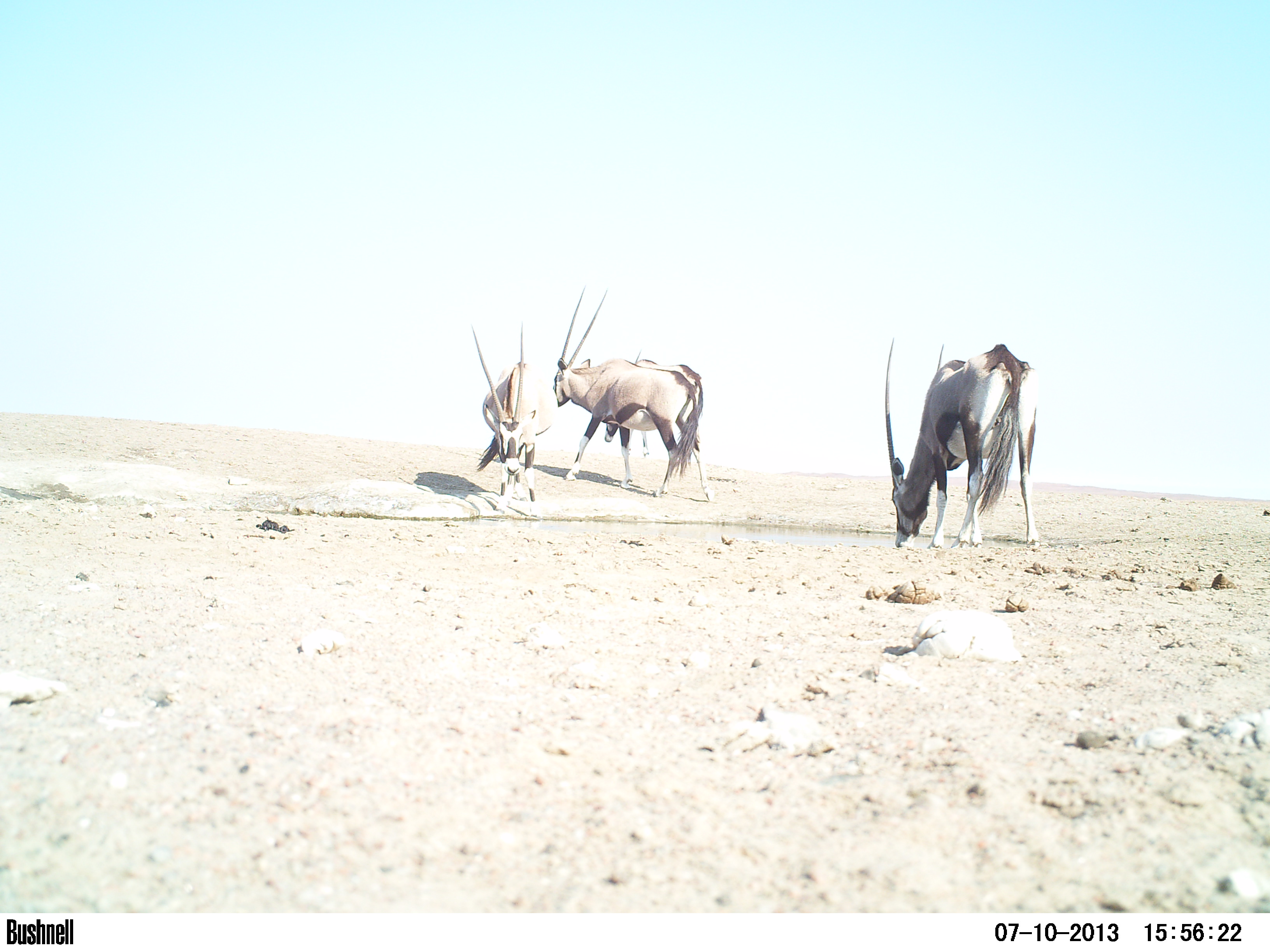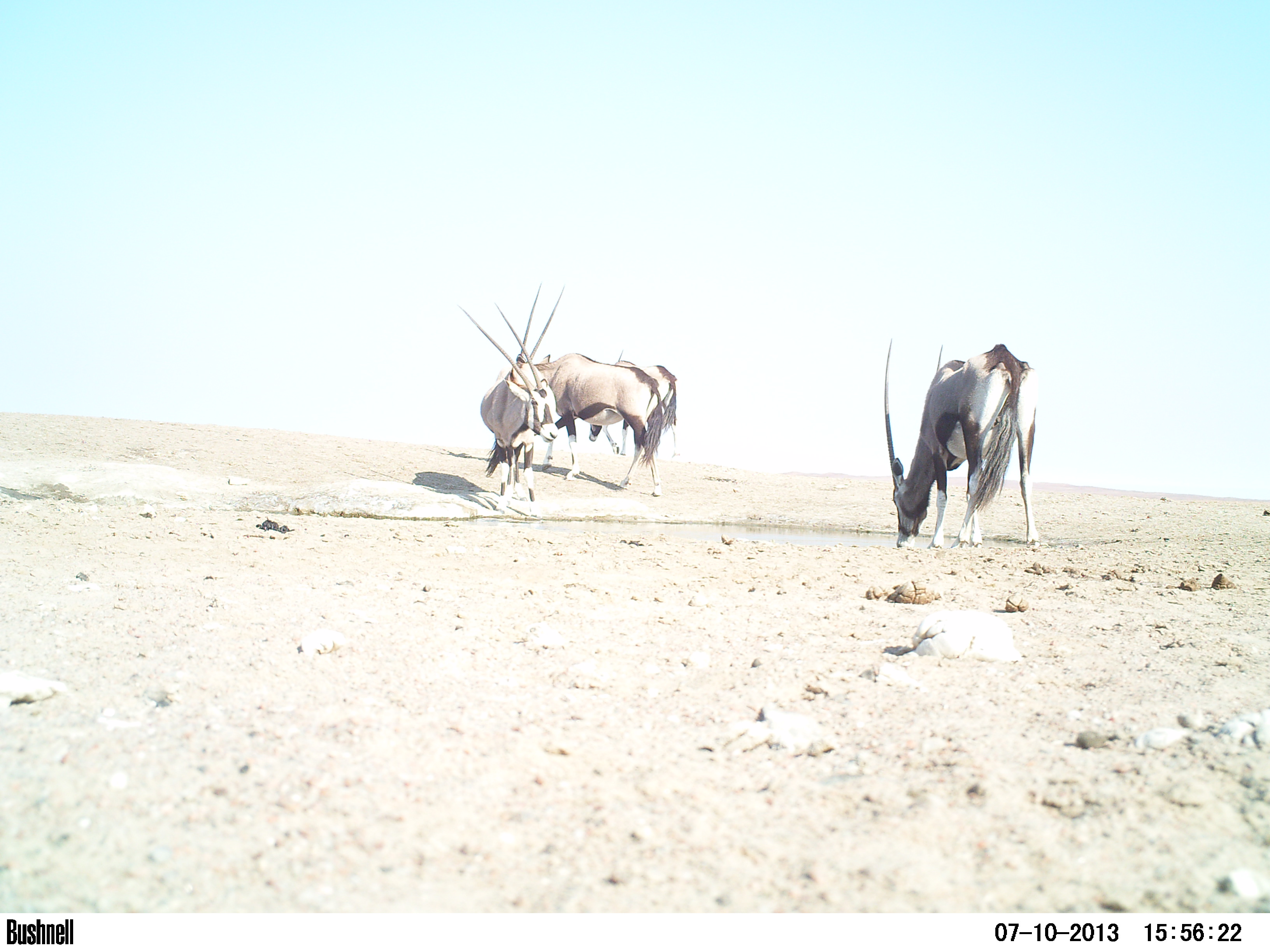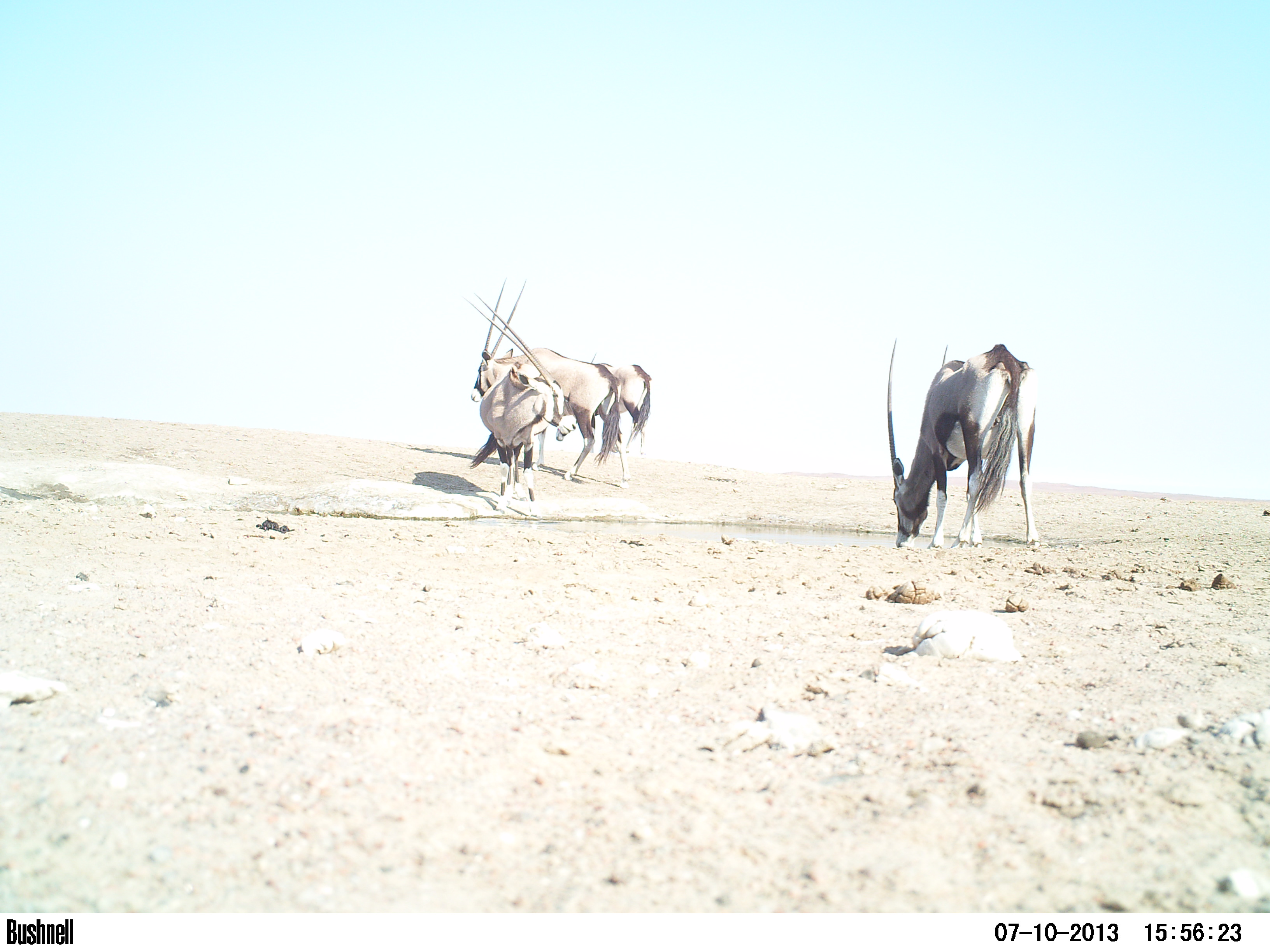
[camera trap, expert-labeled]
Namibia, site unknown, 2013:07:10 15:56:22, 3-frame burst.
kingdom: Animalia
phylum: Chordata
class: Mammalia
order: Artiodactyla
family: Bovidae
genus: Oryx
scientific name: Oryx gazella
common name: gemsbok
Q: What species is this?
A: Oryx gazella (gemsbok).